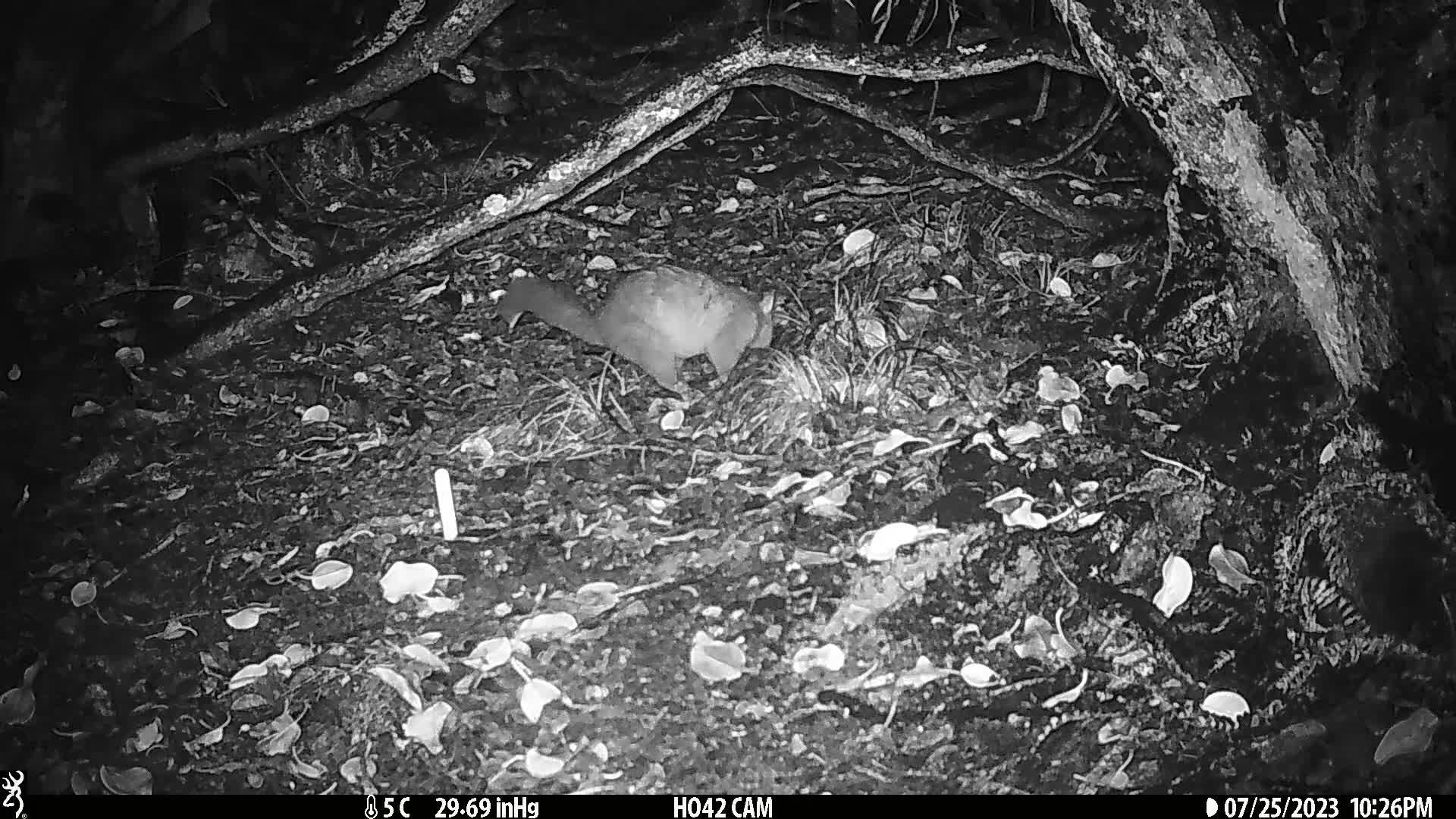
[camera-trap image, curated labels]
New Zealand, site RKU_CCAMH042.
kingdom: Animalia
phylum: Chordata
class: Mammalia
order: Diprotodontia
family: Phalangeridae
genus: Trichosurus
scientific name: Trichosurus vulpecula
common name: common brushtail possum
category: possum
Possum (common brushtail possum) (Trichosurus vulpecula).